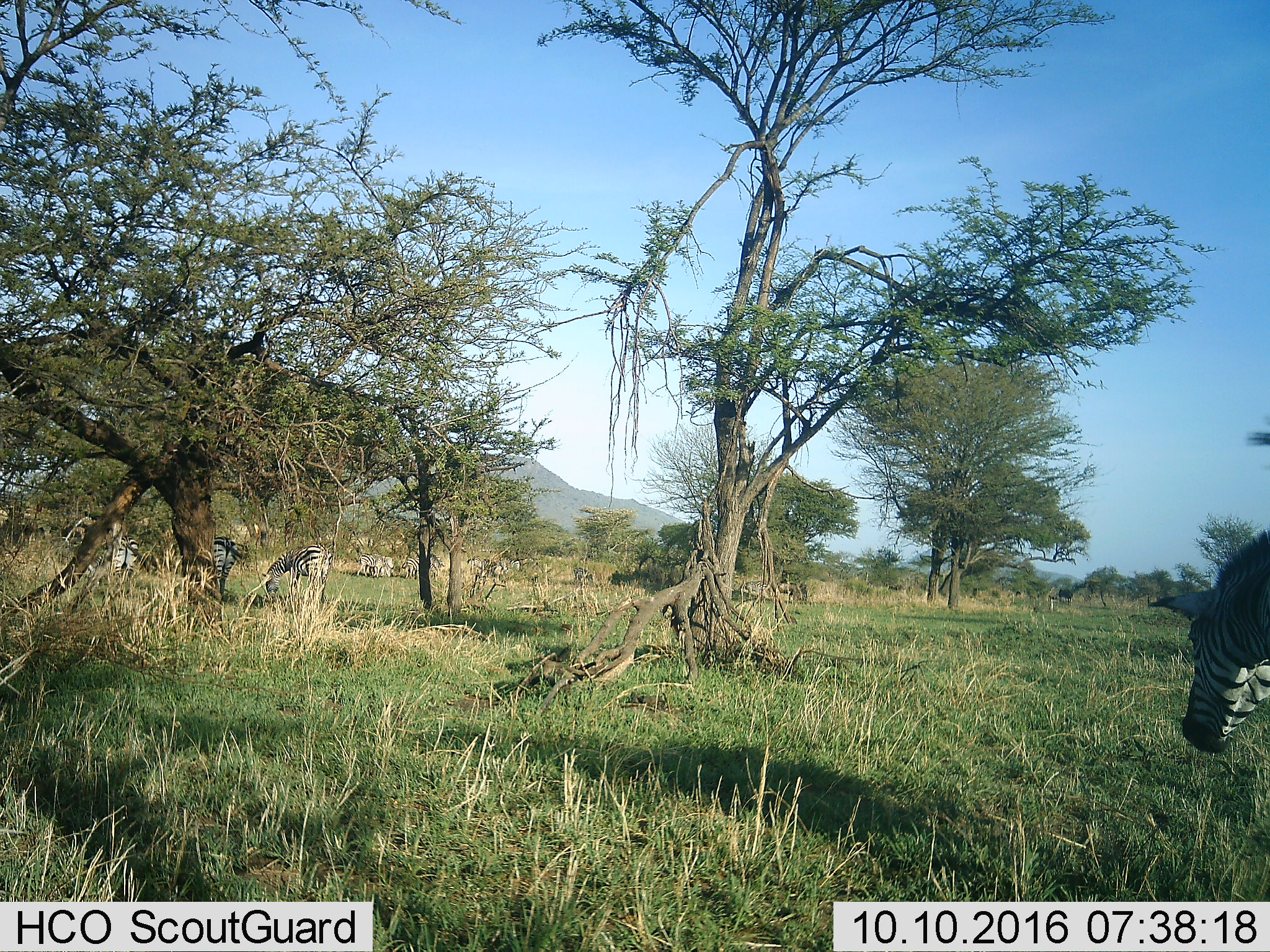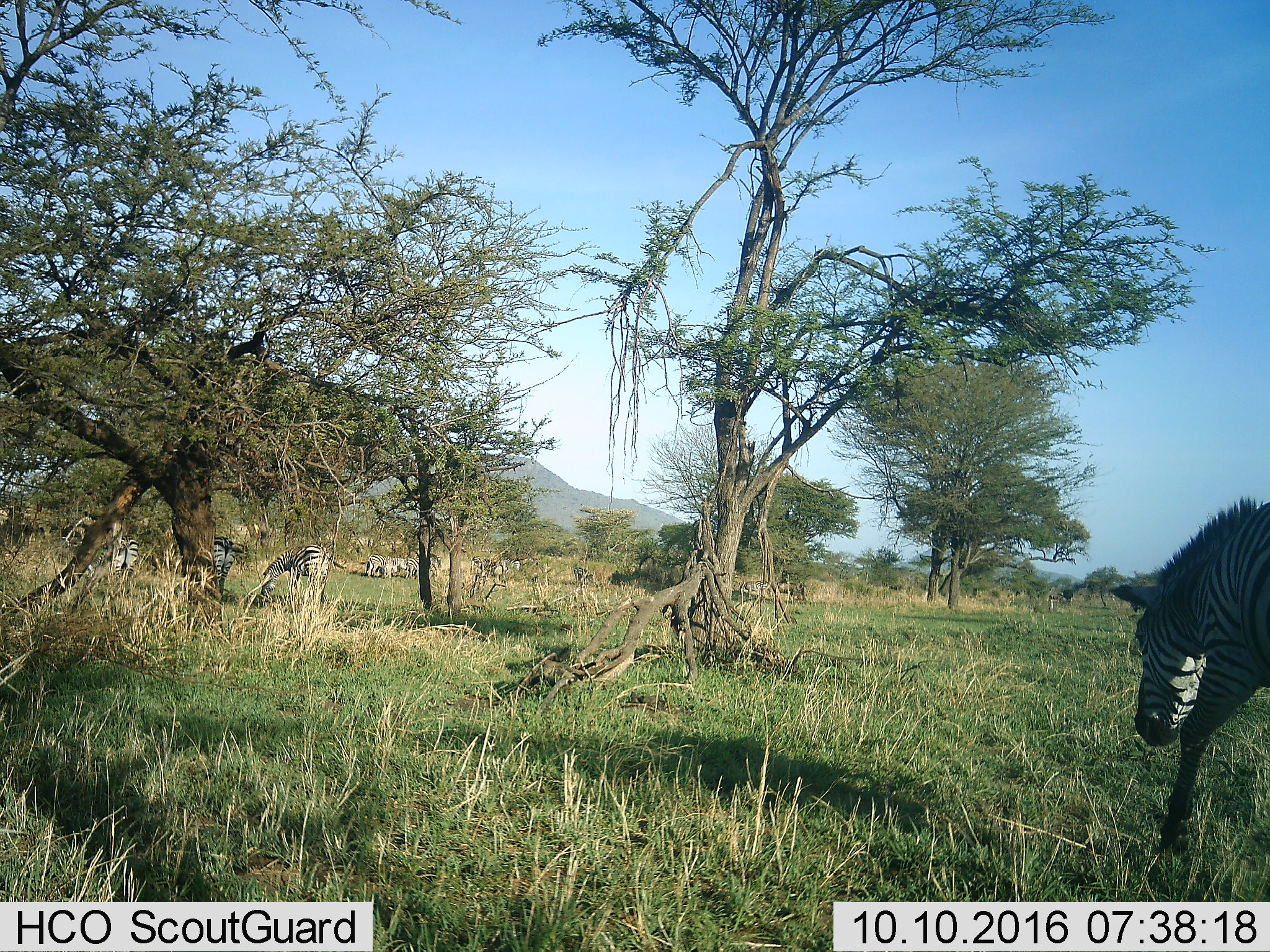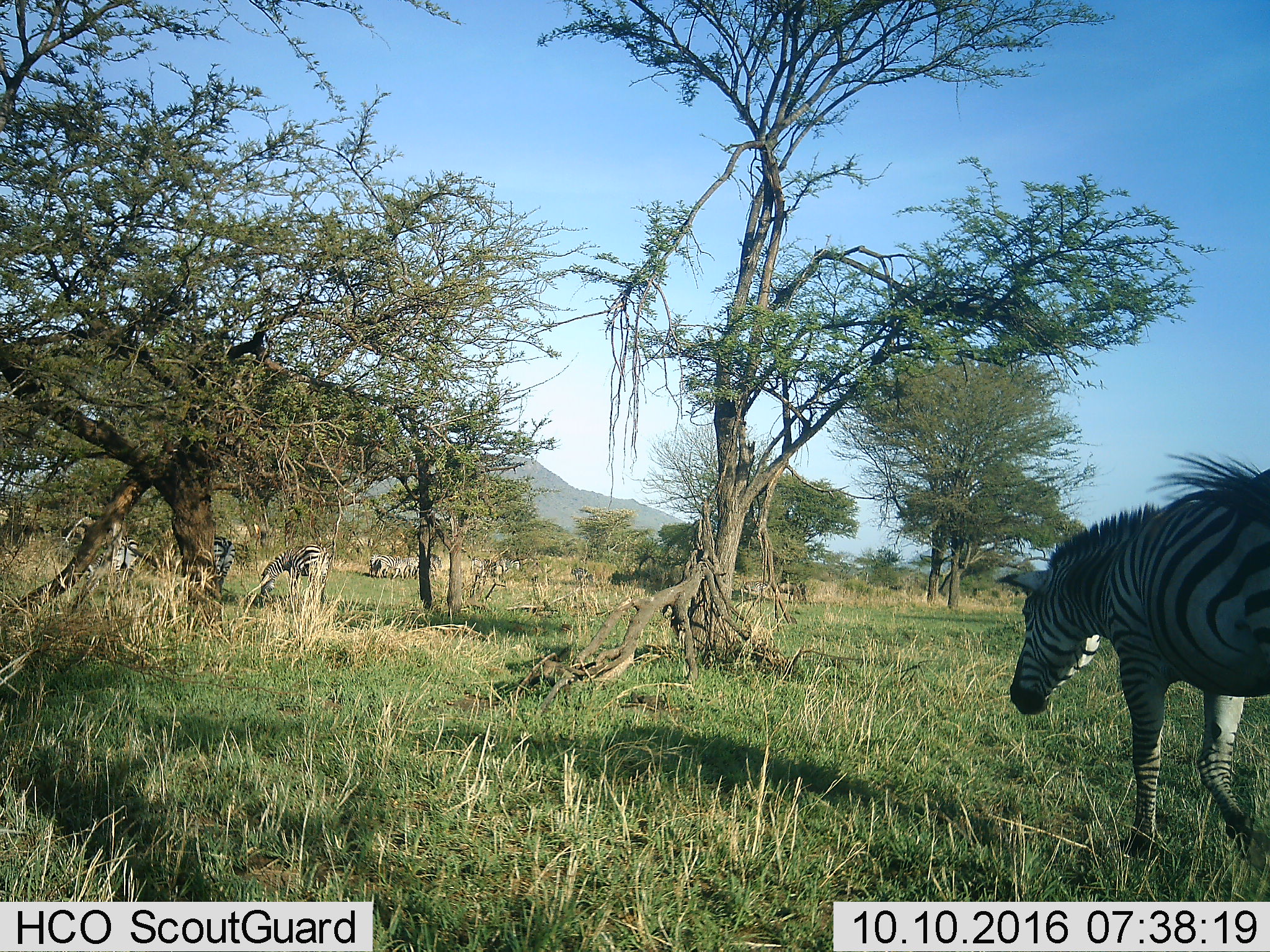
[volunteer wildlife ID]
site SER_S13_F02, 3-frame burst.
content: unidentified animal